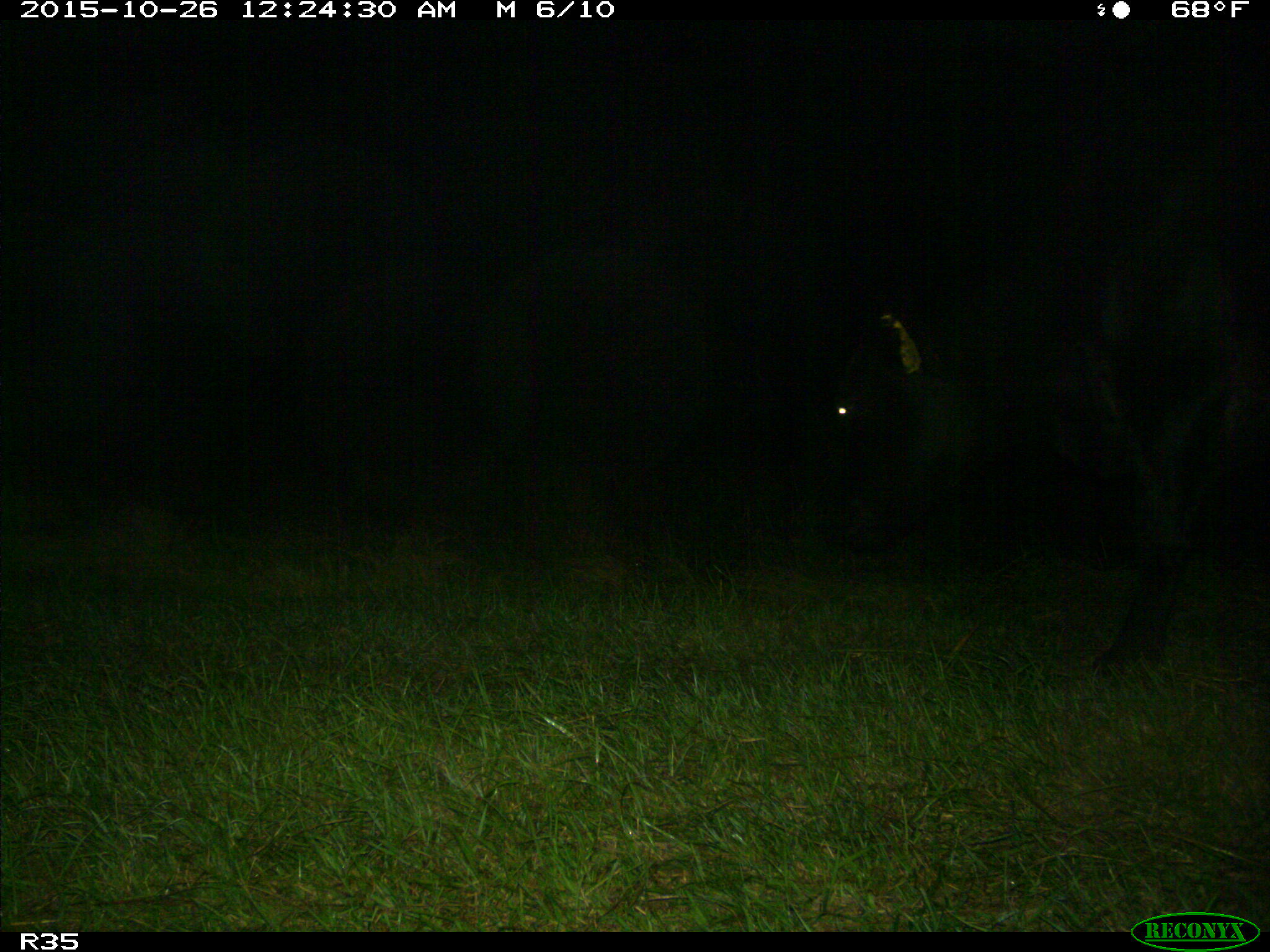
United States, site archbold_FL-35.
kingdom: Animalia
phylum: Chordata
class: Mammalia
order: Artiodactyla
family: Bovidae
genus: Bos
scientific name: Bos taurus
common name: domestic cow